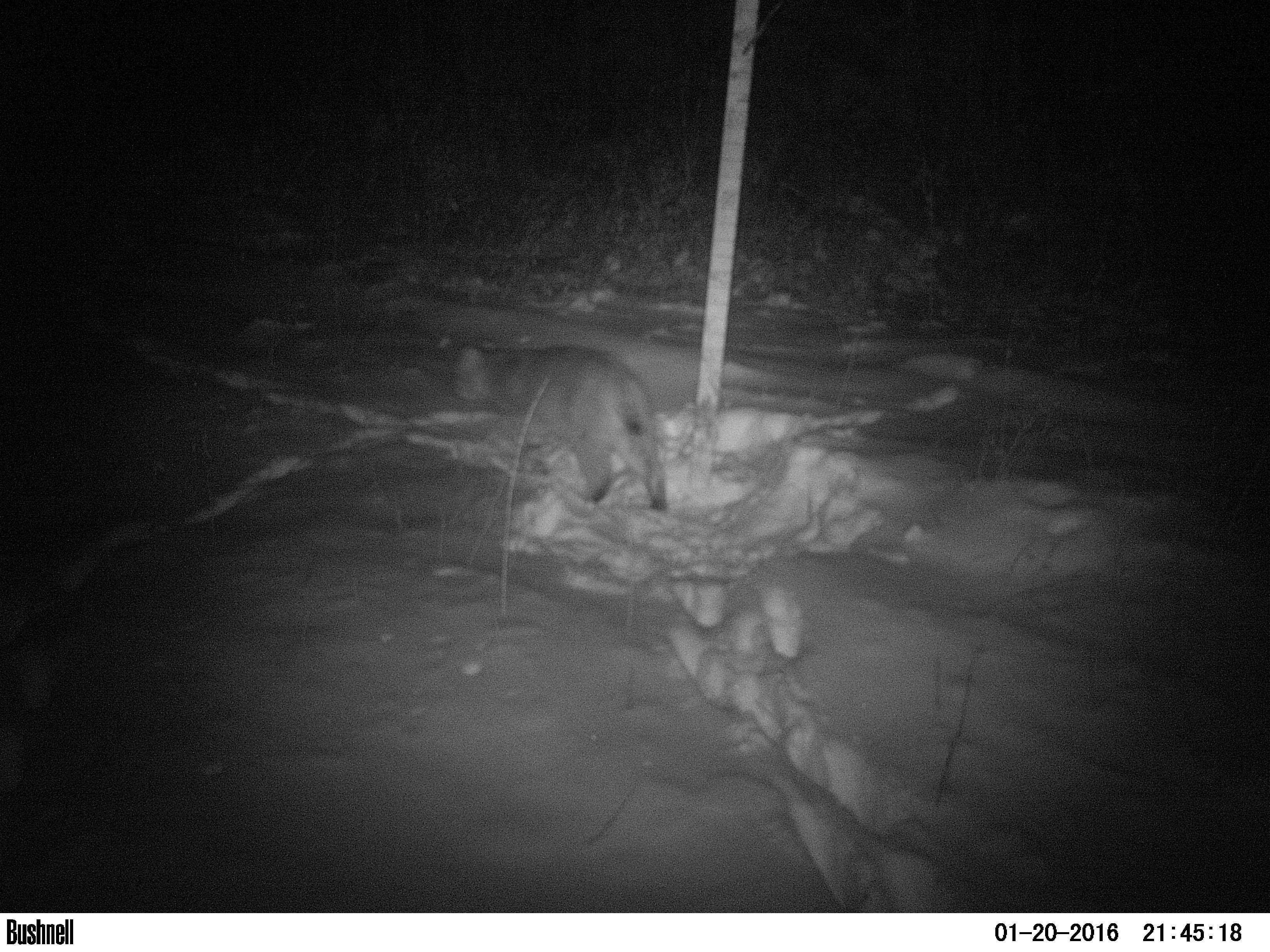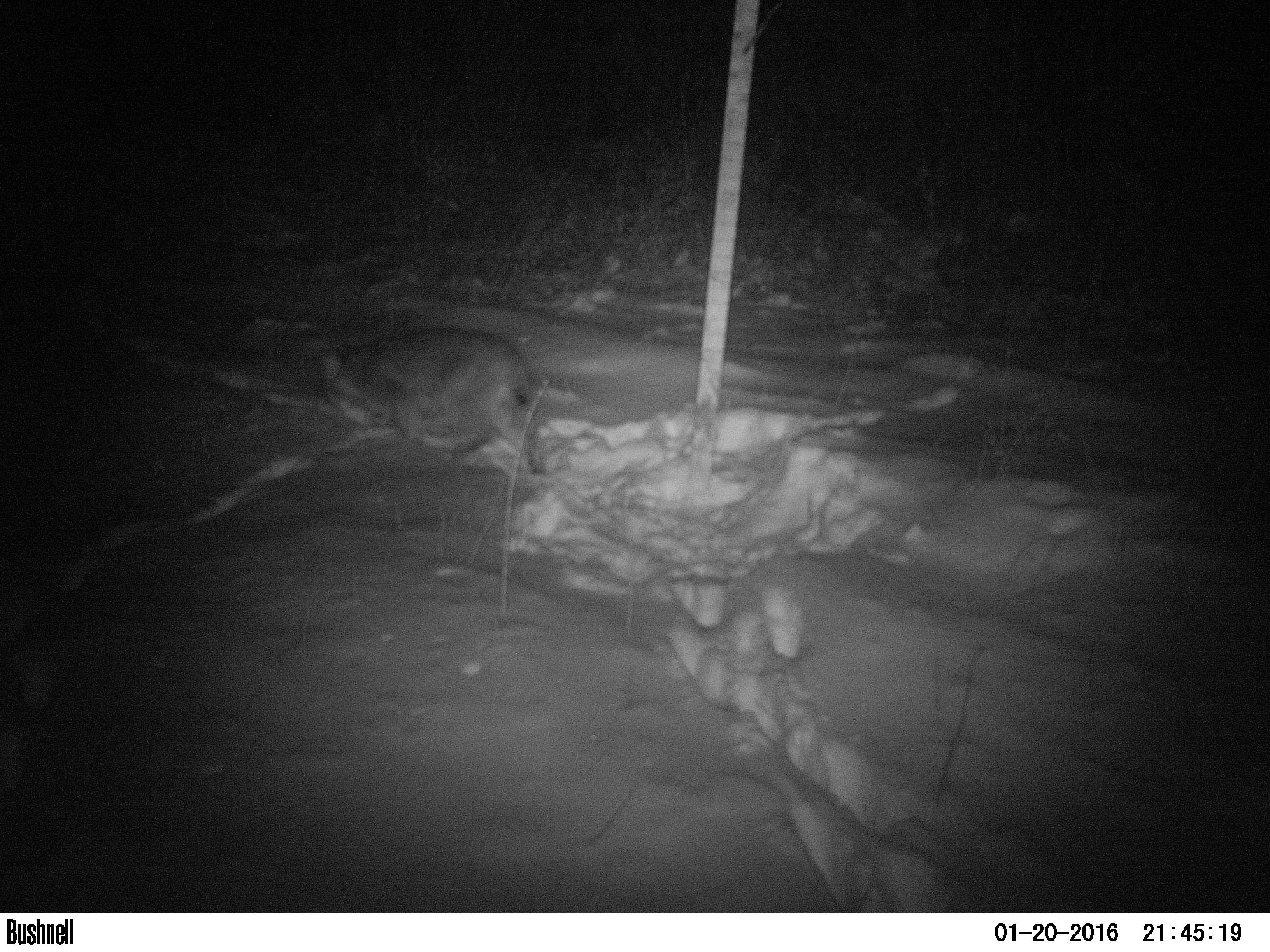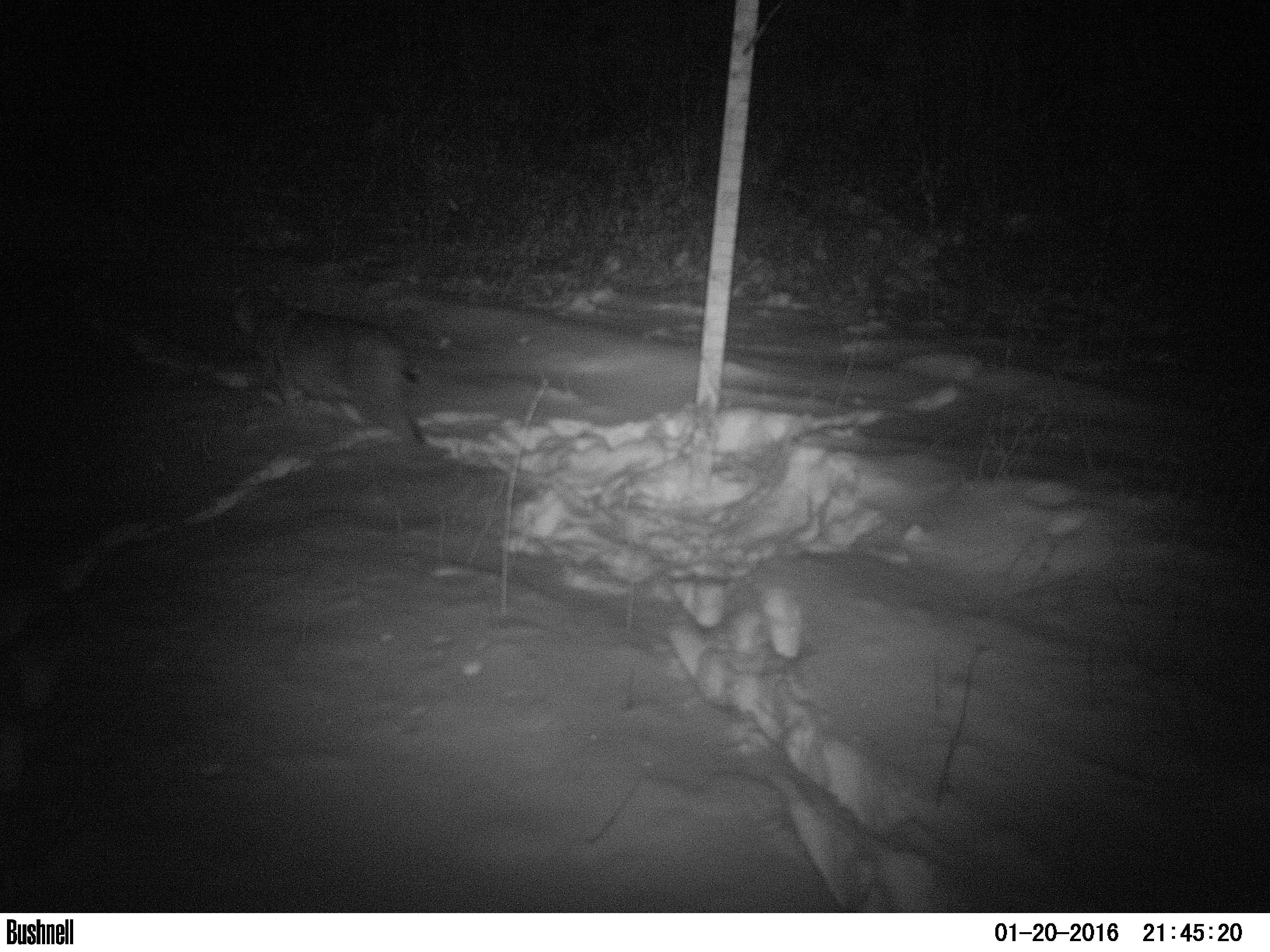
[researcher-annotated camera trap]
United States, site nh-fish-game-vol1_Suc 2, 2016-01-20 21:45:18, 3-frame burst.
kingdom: Animalia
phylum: Chordata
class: Mammalia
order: Carnivora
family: Felidae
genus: Lynx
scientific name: Lynx rufus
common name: bobcat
Bobcat (Lynx rufus).